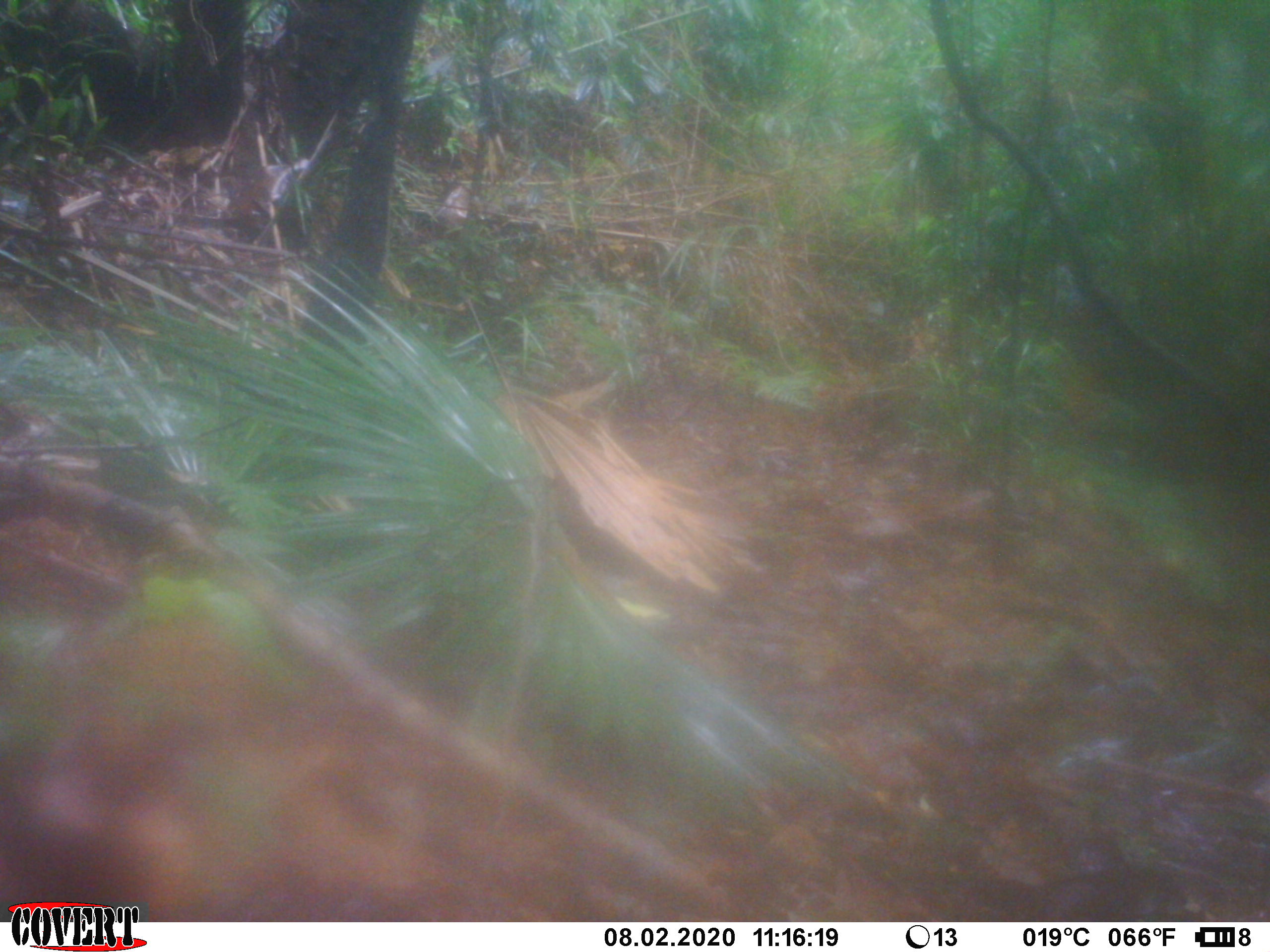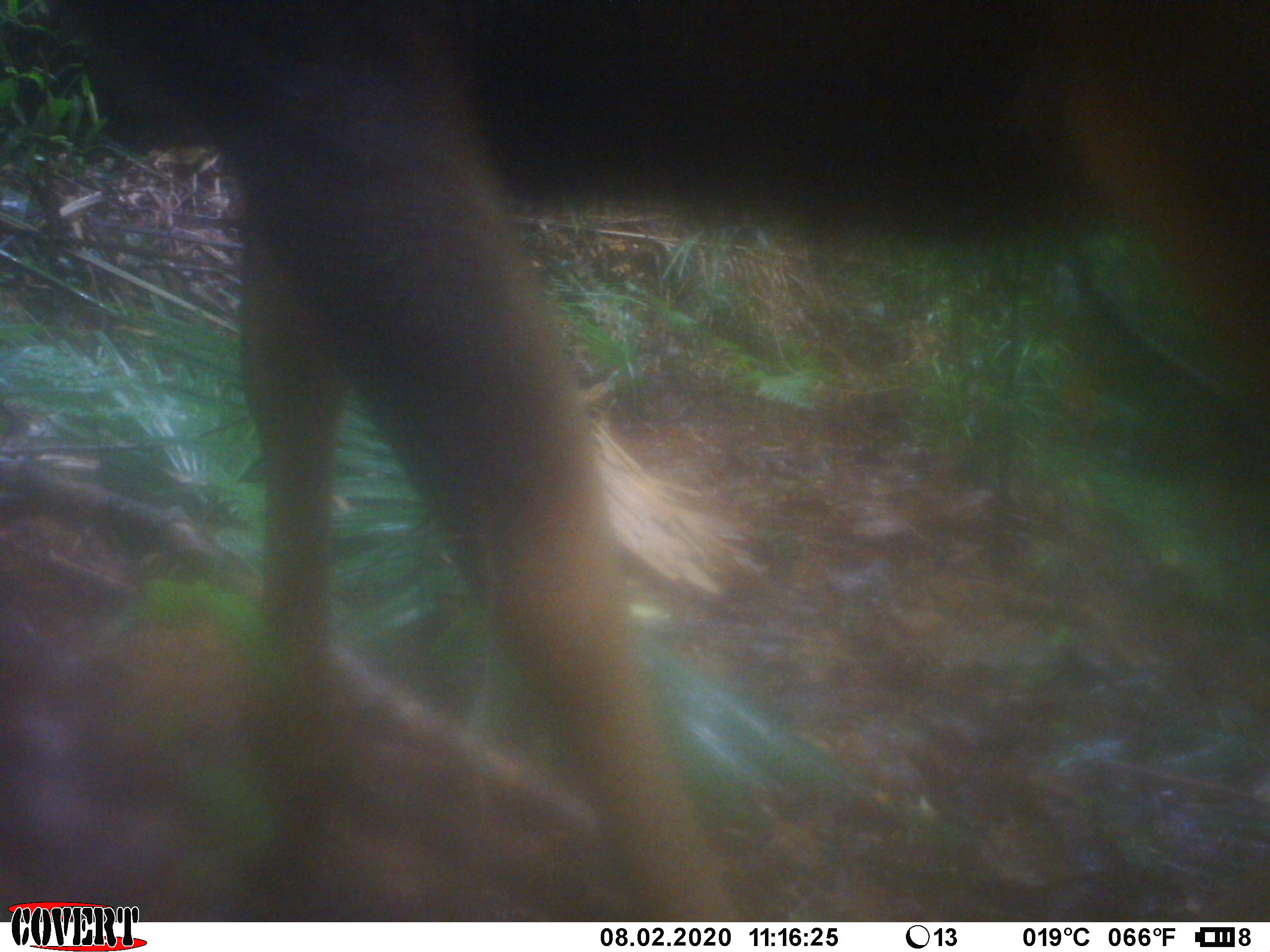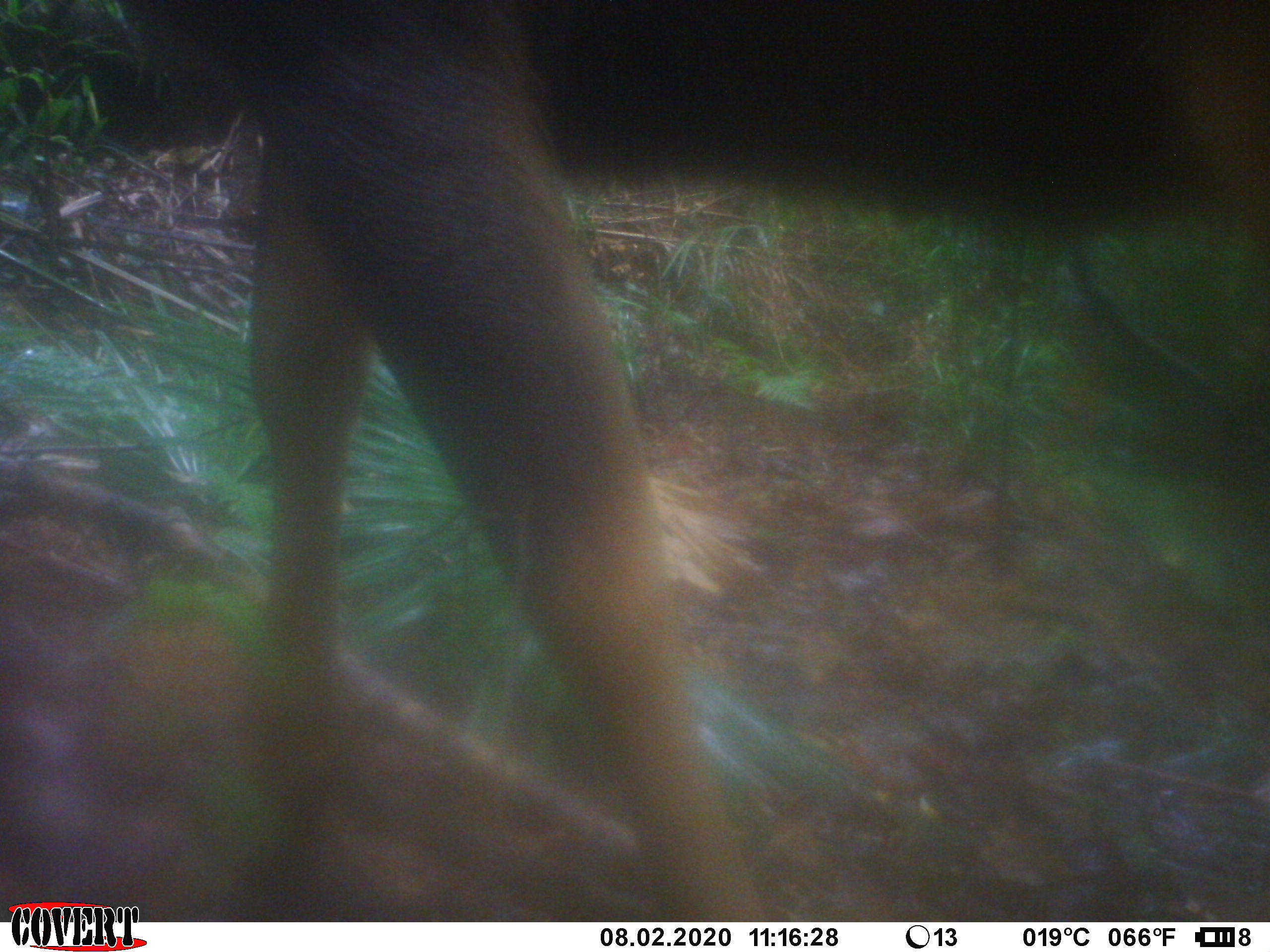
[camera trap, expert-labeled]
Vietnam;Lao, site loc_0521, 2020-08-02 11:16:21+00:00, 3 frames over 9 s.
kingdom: Animalia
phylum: Chordata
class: Mammalia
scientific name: Laurasiatheria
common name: ungulate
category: unidentified ungulates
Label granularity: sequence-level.